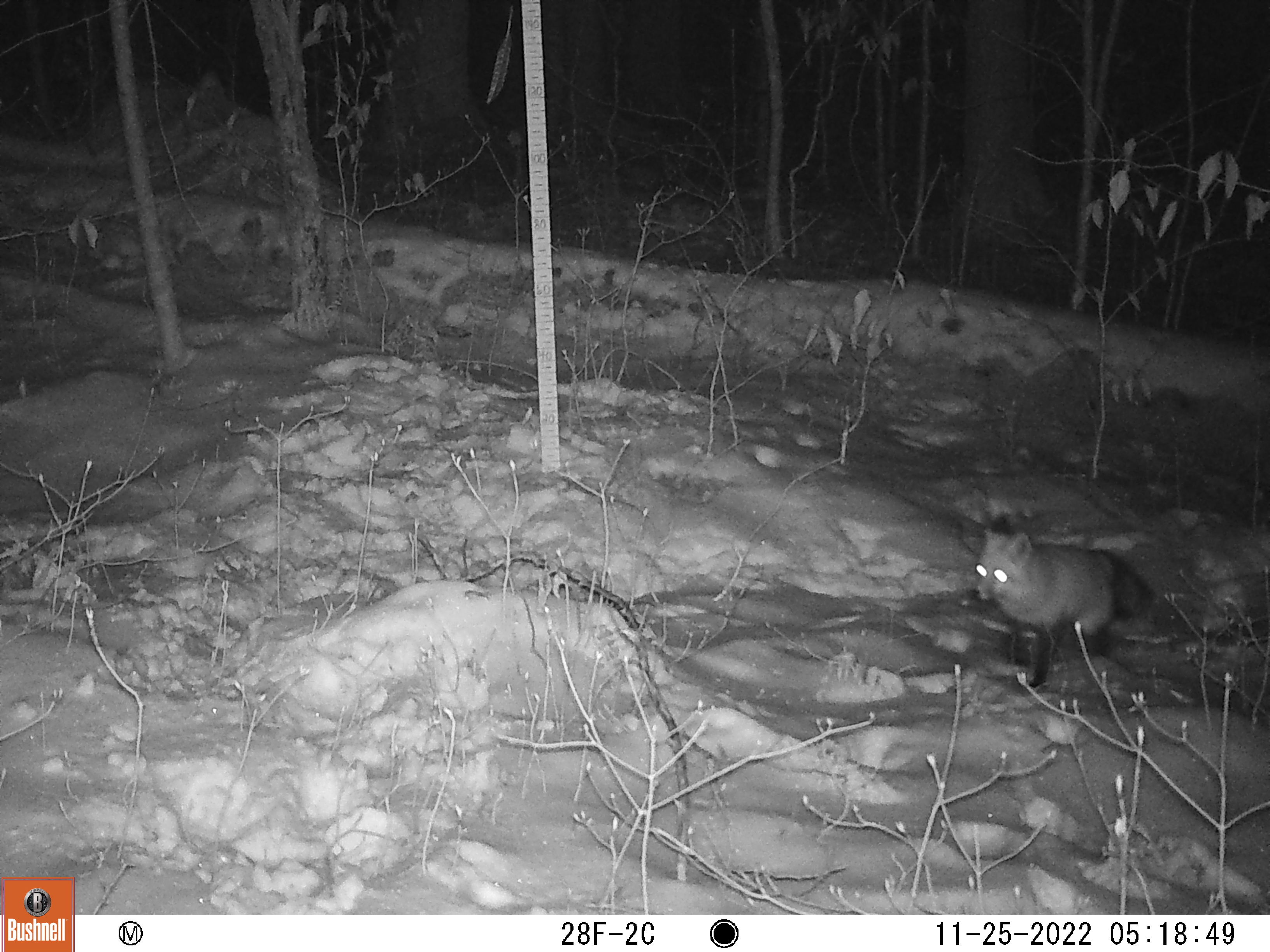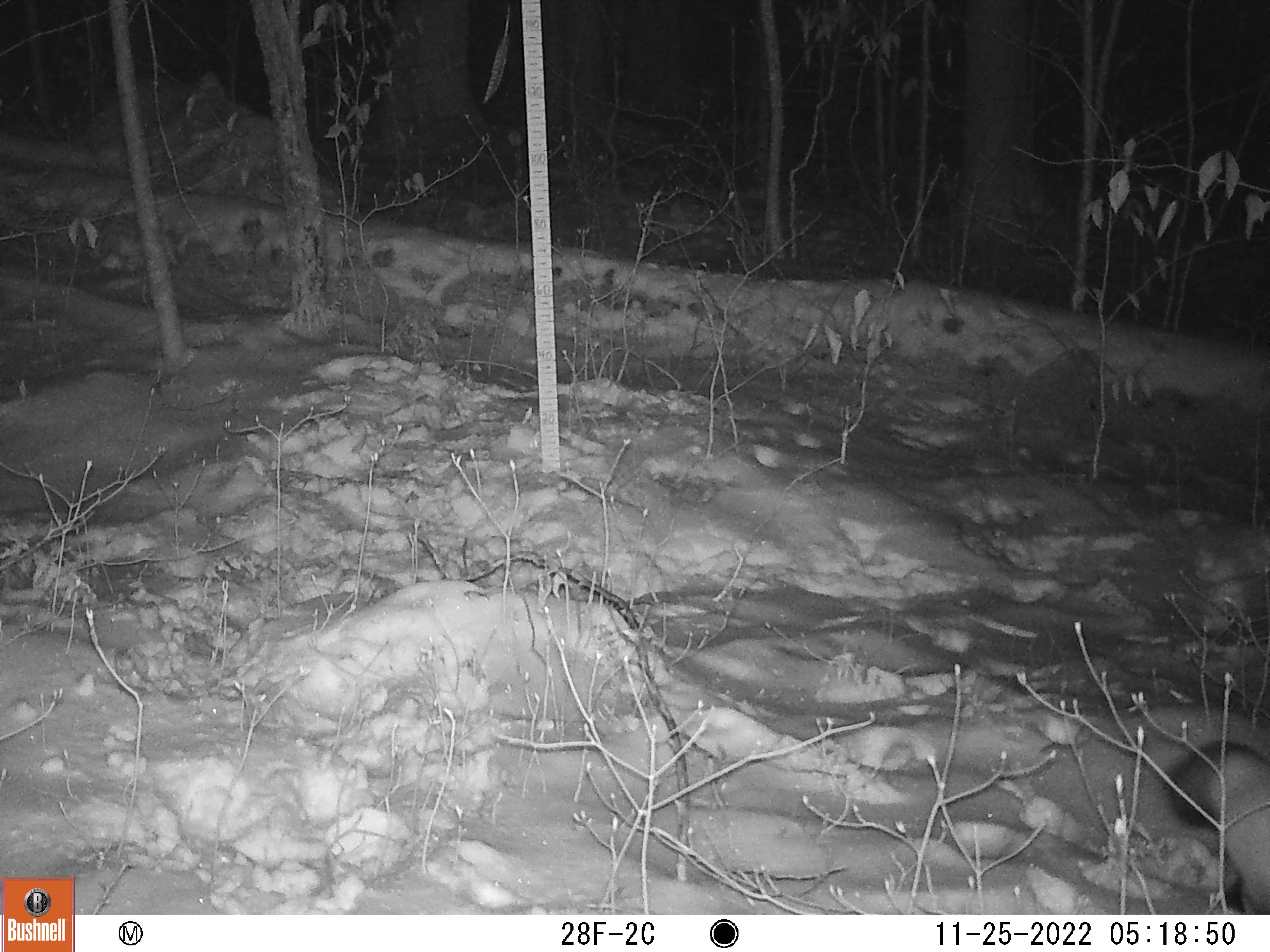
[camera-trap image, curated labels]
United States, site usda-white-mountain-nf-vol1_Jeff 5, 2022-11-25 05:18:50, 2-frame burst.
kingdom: Animalia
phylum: Chordata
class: Mammalia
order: Carnivora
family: Canidae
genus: Vulpes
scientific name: Vulpes vulpes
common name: red fox